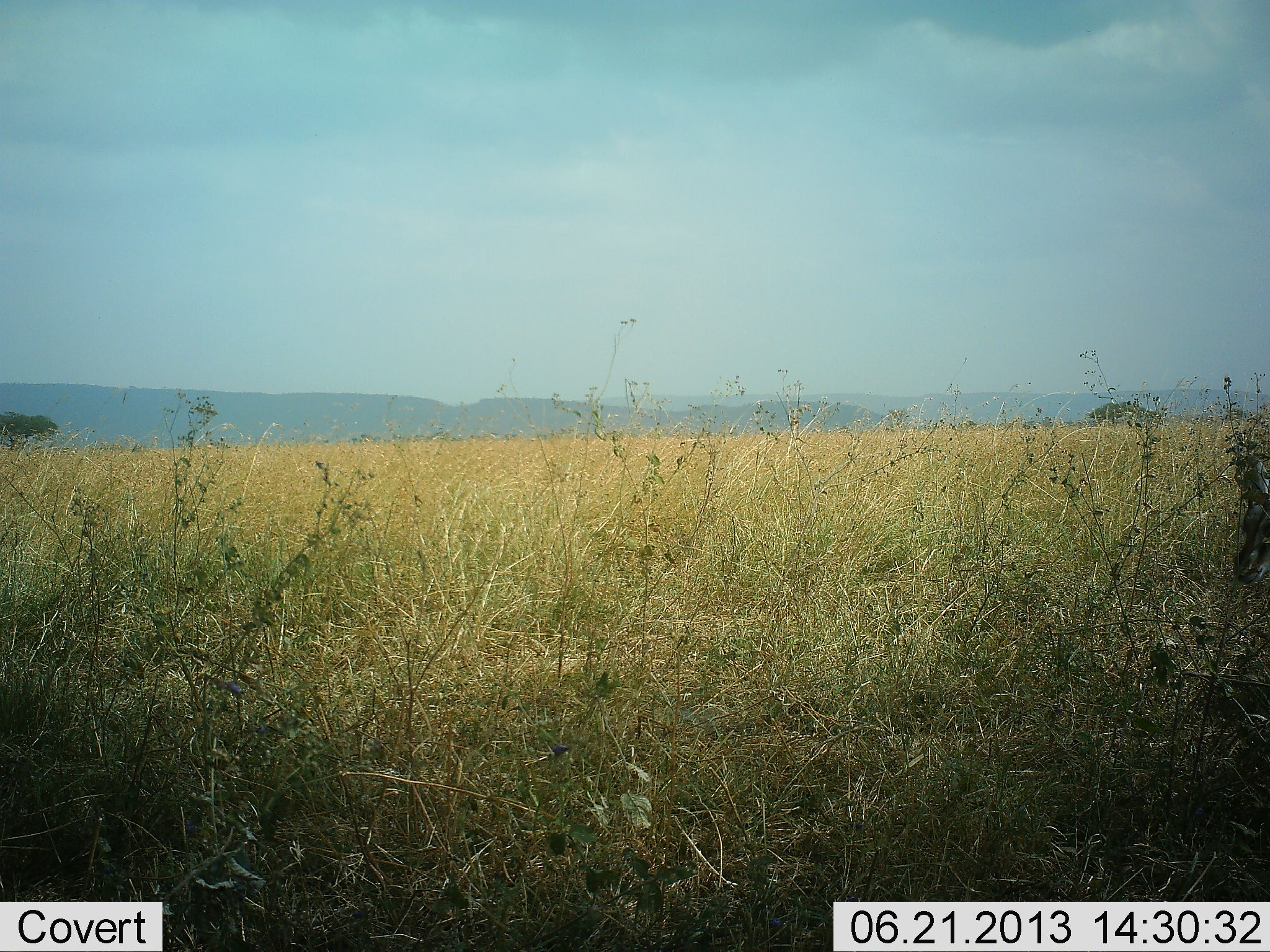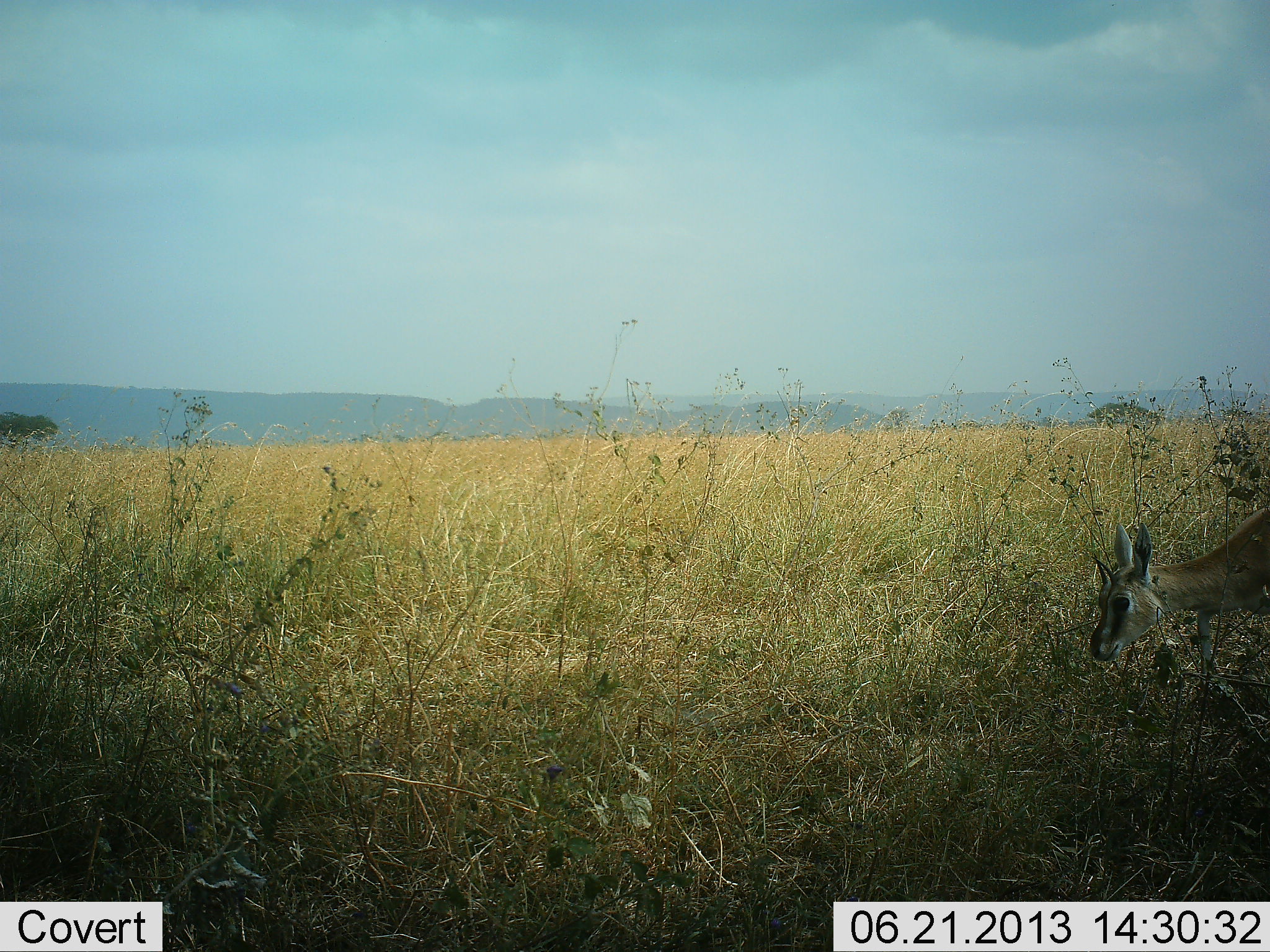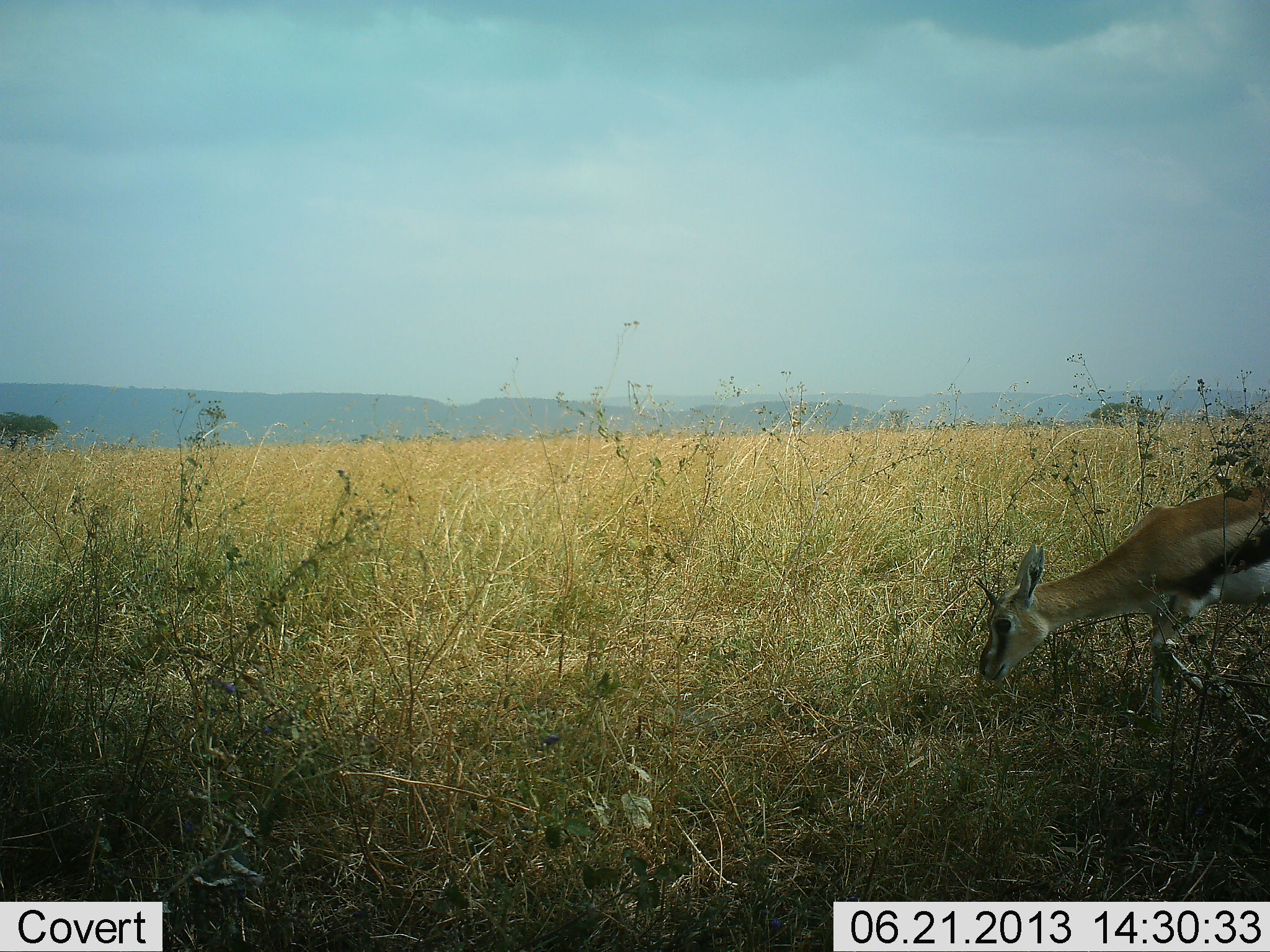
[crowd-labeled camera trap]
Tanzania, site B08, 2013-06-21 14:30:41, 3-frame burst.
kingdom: Animalia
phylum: Chordata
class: Mammalia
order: Artiodactyla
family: Bovidae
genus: Eudorcas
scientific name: Eudorcas thomsonii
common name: thomson's gazelle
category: gazellethomsons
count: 1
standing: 21%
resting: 0%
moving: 62%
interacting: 0%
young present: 0%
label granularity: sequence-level